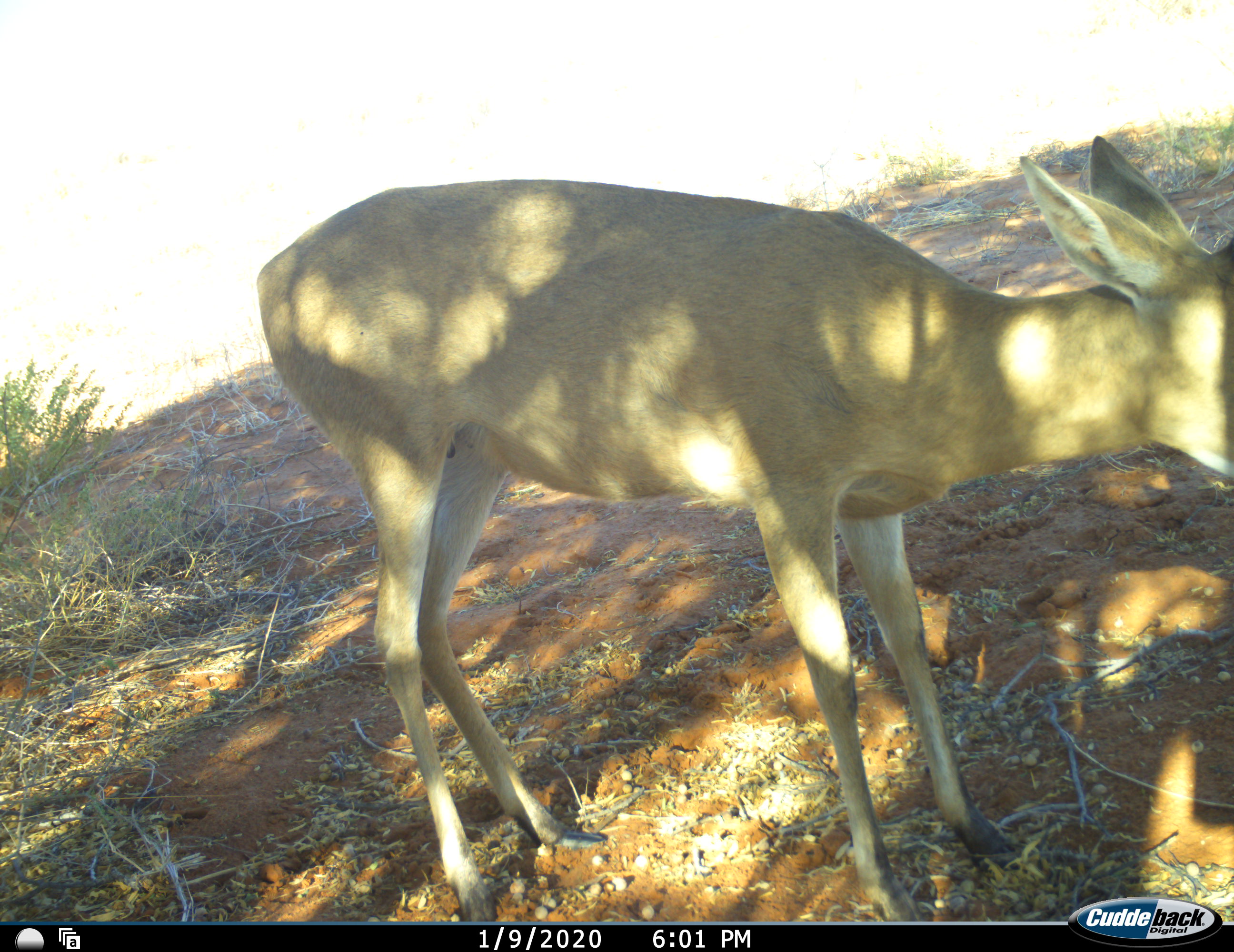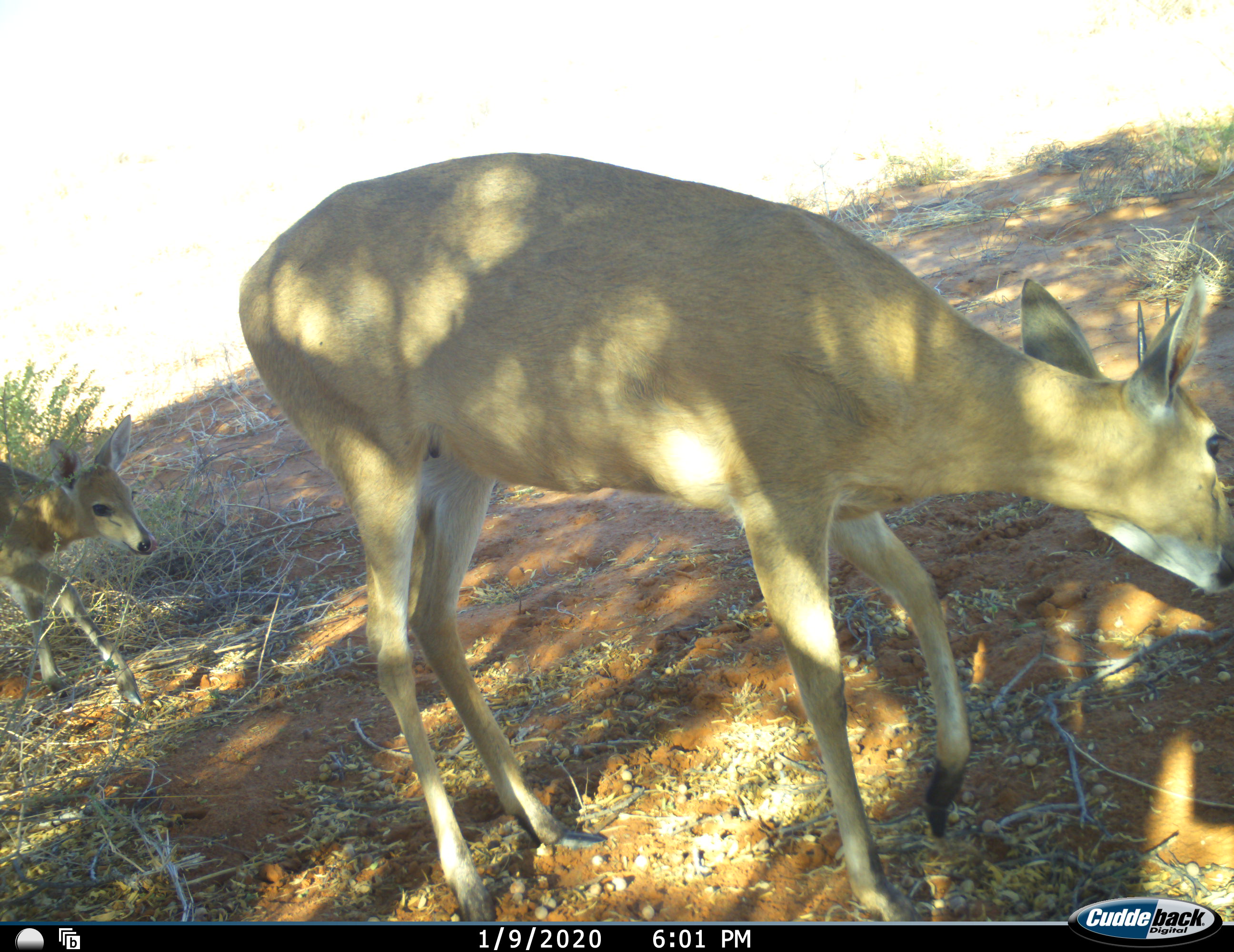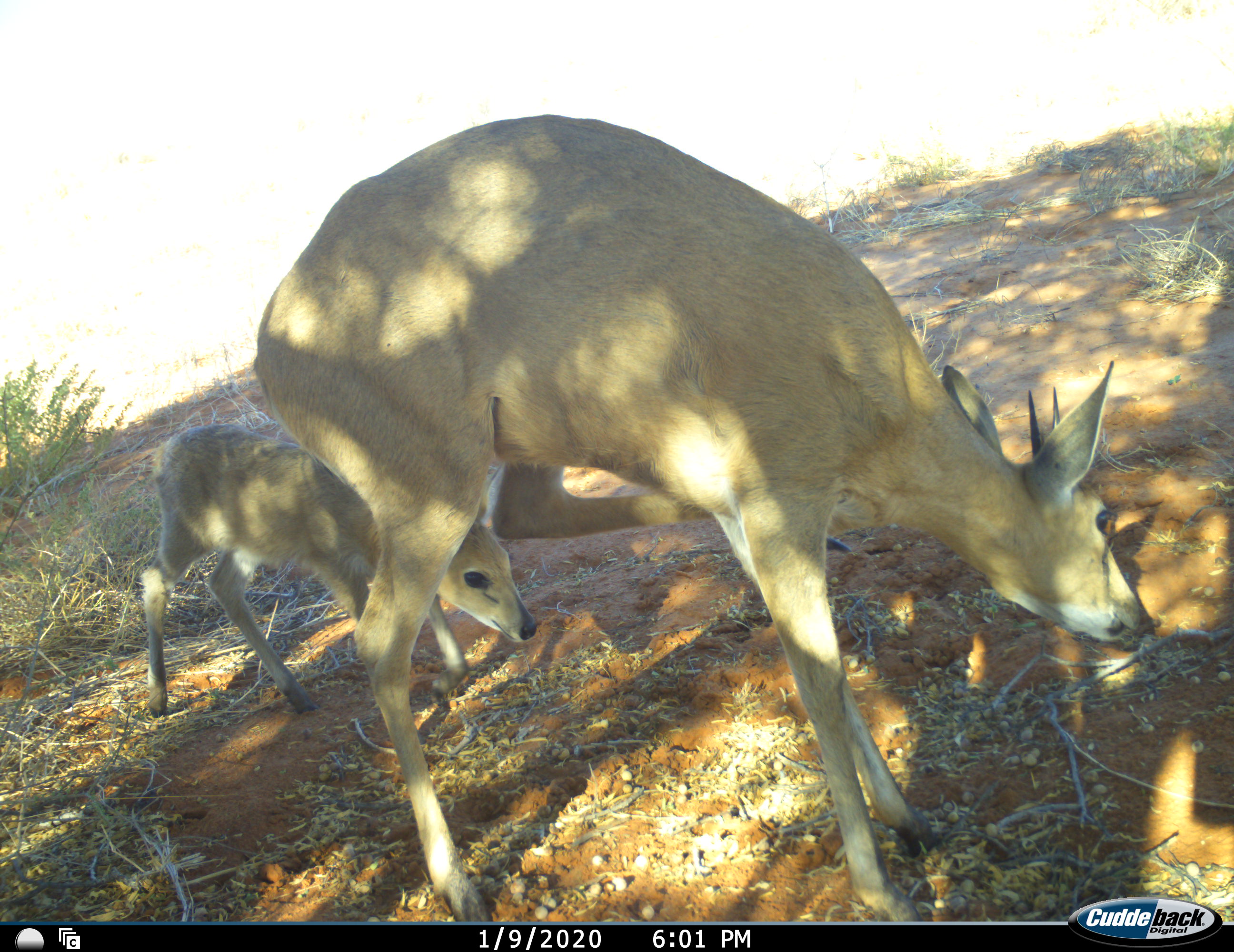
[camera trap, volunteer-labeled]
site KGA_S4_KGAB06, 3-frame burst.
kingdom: Animalia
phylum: Chordata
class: Mammalia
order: Artiodactyla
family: Bovidae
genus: Sylvicapra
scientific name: Sylvicapra grimmia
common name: common duiker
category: duikercommongrey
Duikercommongrey (common duiker) (Sylvicapra grimmia), count 2. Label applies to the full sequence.